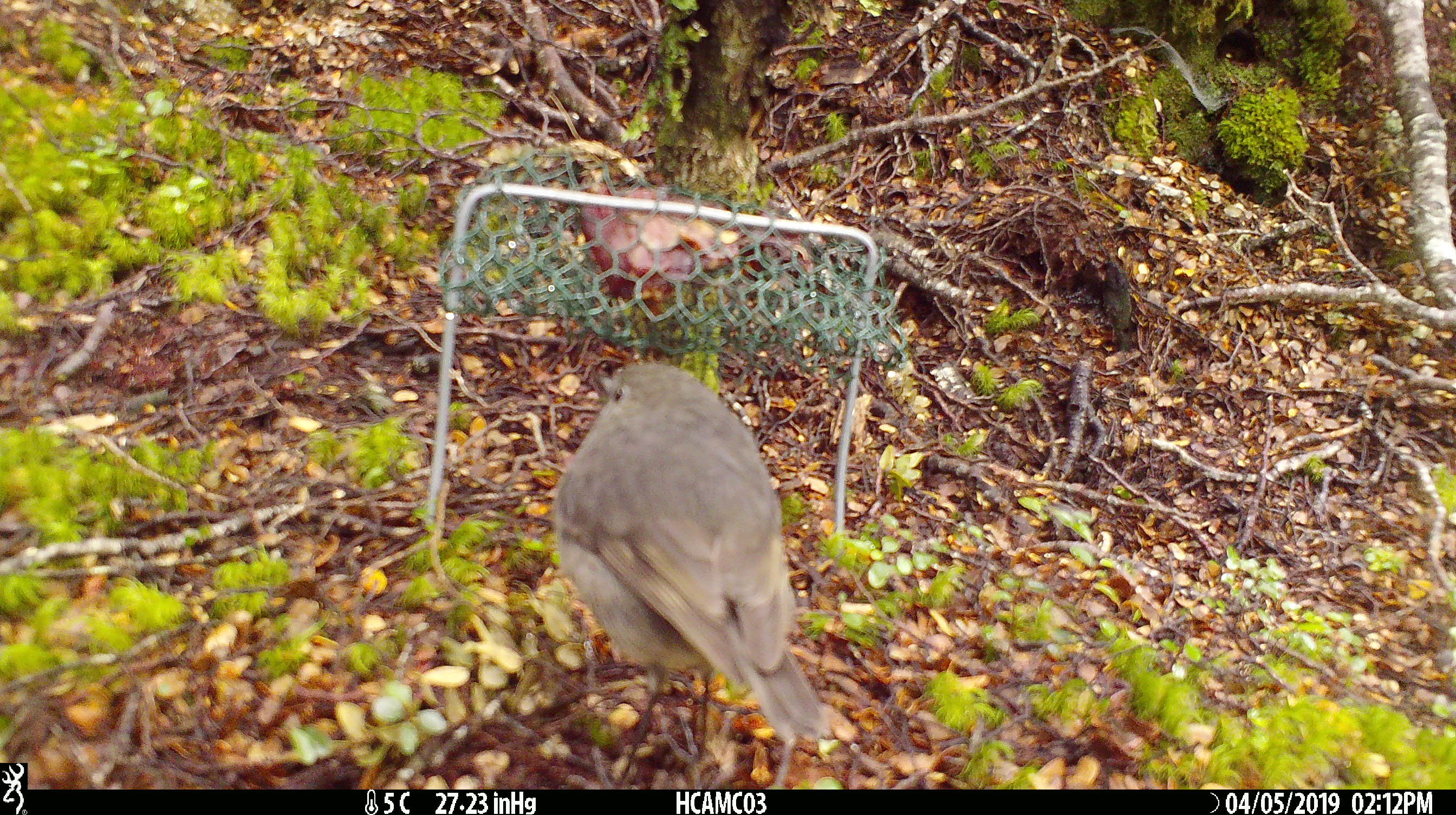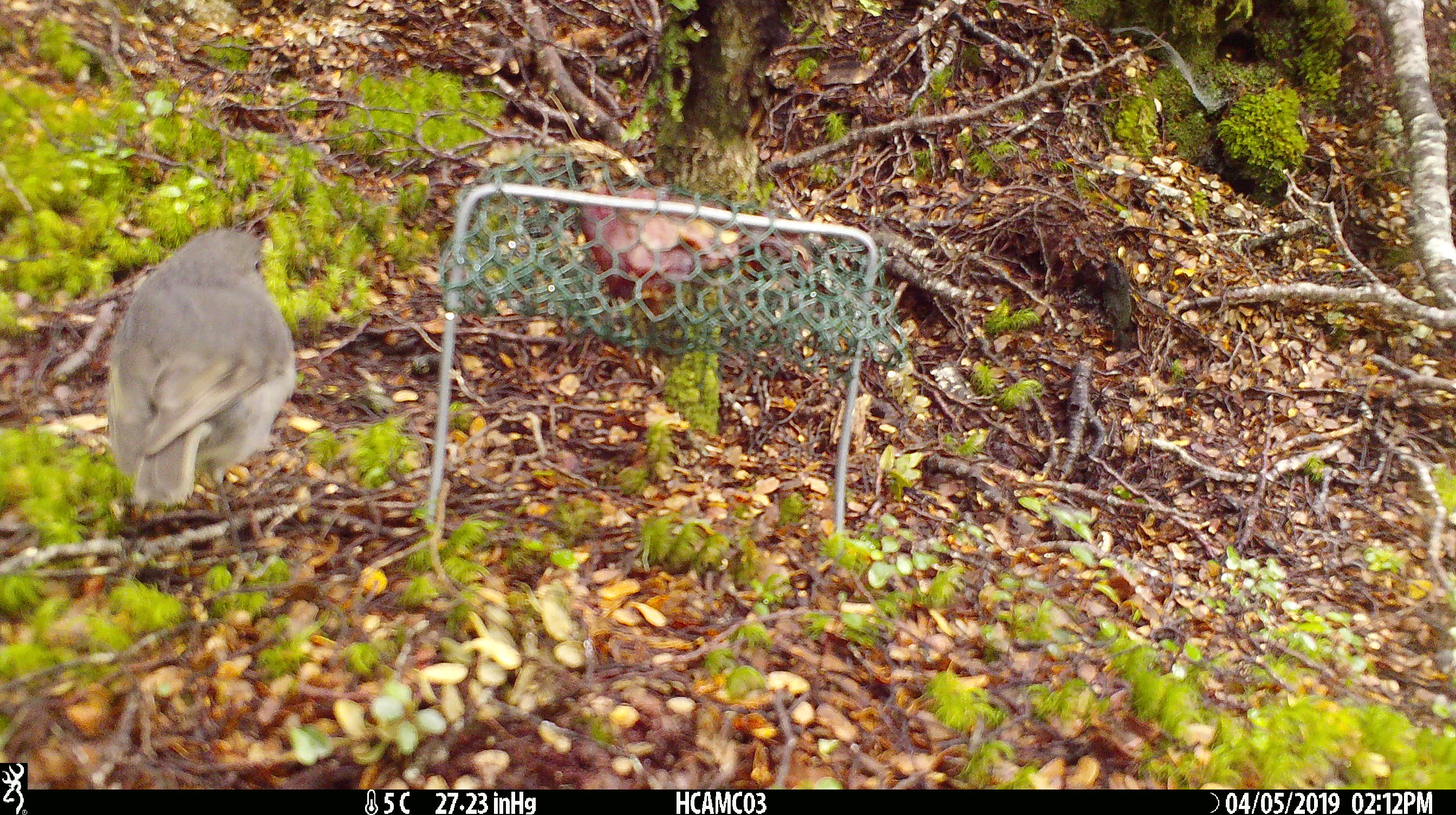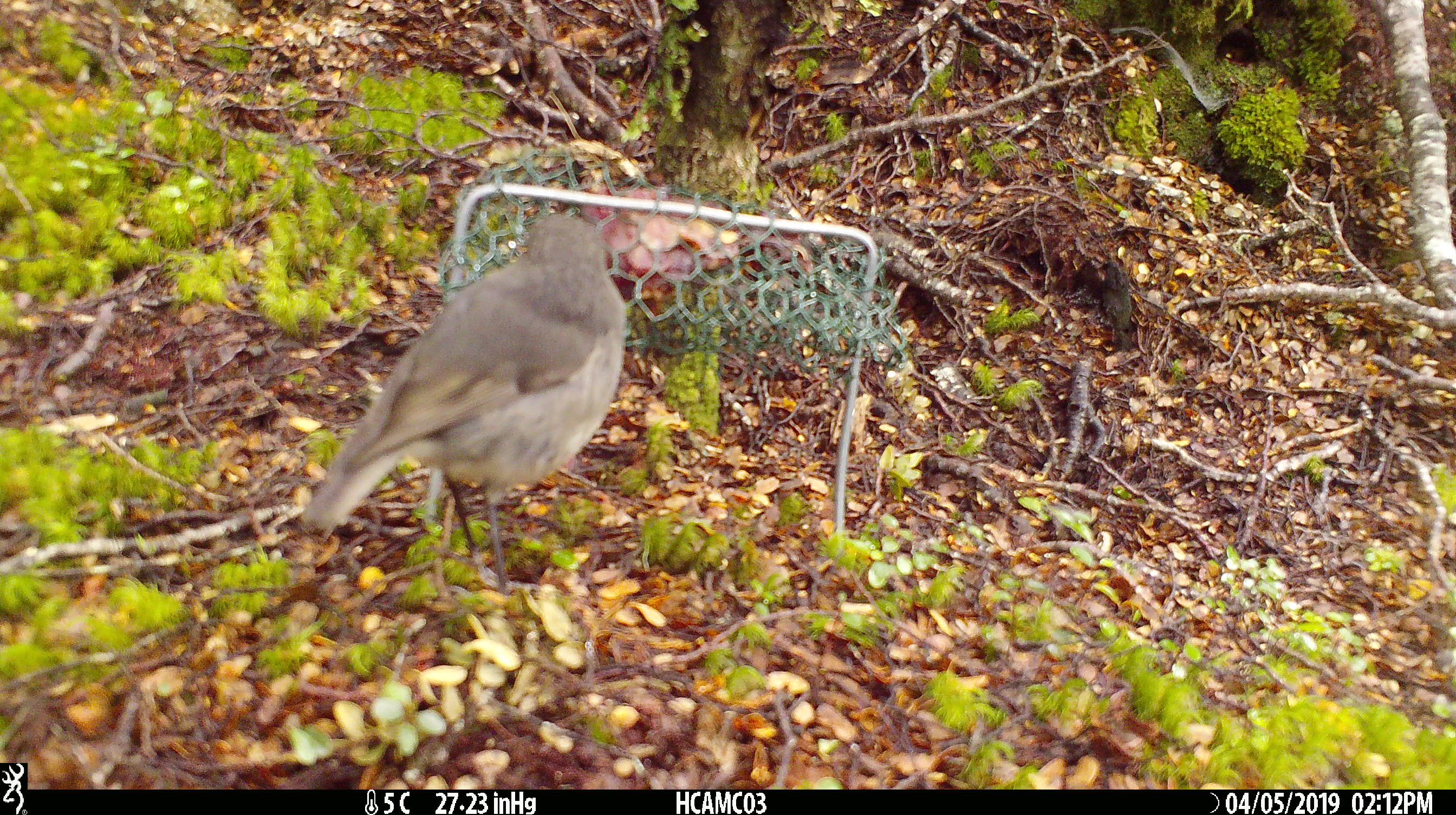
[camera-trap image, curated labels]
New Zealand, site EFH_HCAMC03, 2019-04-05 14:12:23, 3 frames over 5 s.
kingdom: Animalia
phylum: Chordata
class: Aves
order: Passeriformes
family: Petroicidae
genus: Petroica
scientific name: Petroica australis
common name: new zealand robin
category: robin